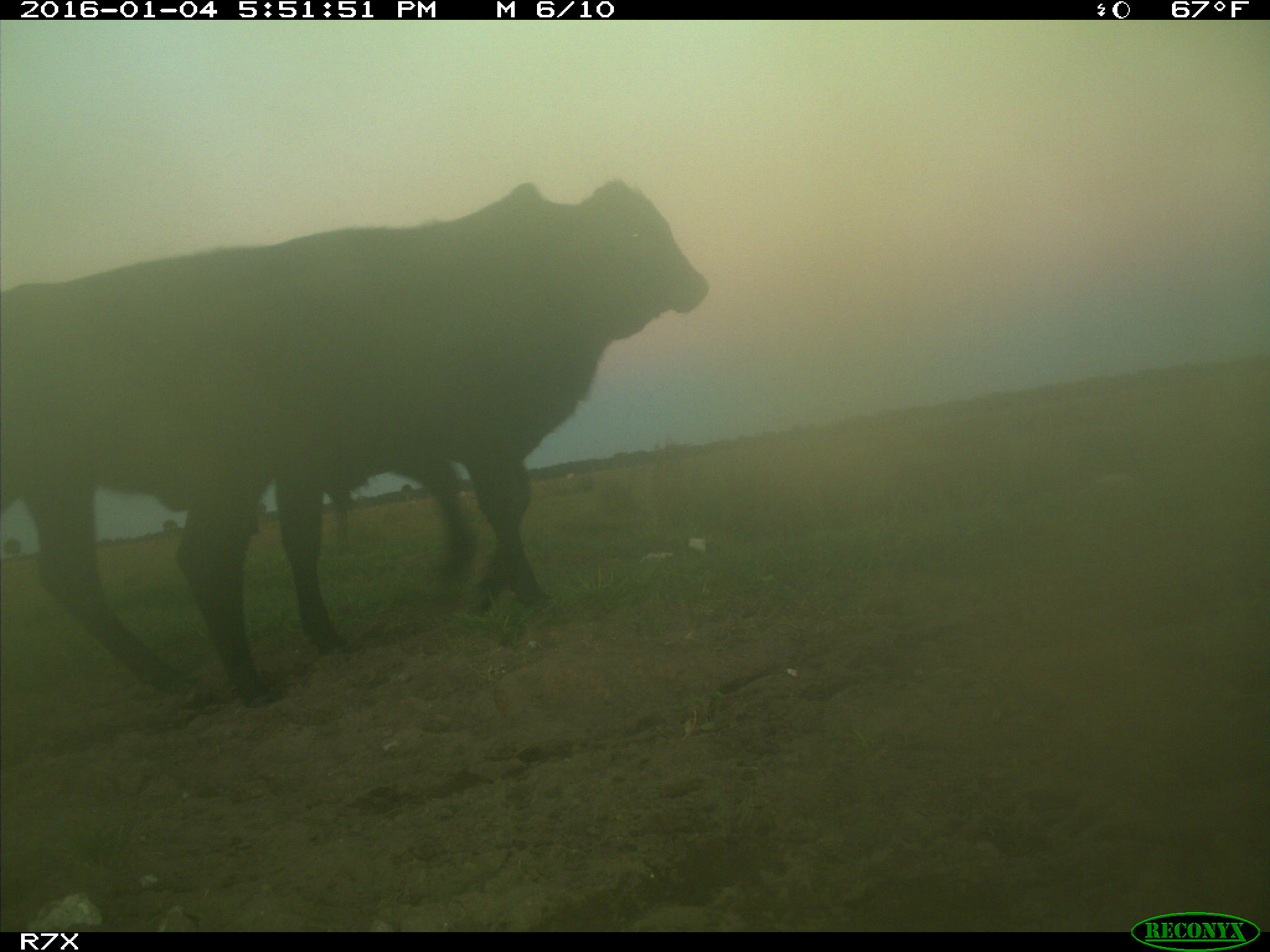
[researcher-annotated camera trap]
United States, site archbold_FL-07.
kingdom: Animalia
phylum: Chordata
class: Mammalia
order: Artiodactyla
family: Bovidae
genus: Bos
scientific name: Bos taurus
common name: domestic cow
Bos taurus (domestic cow).